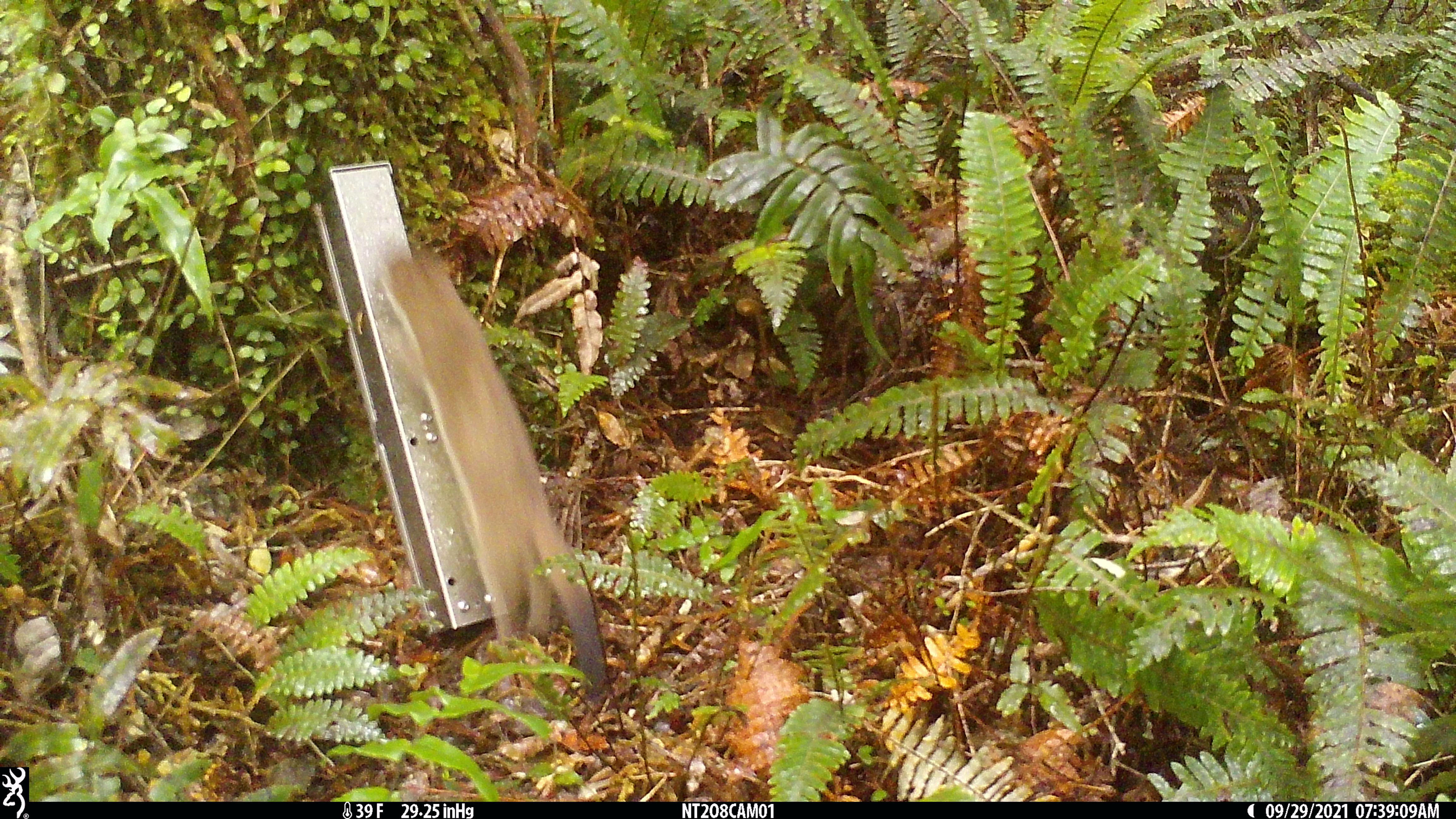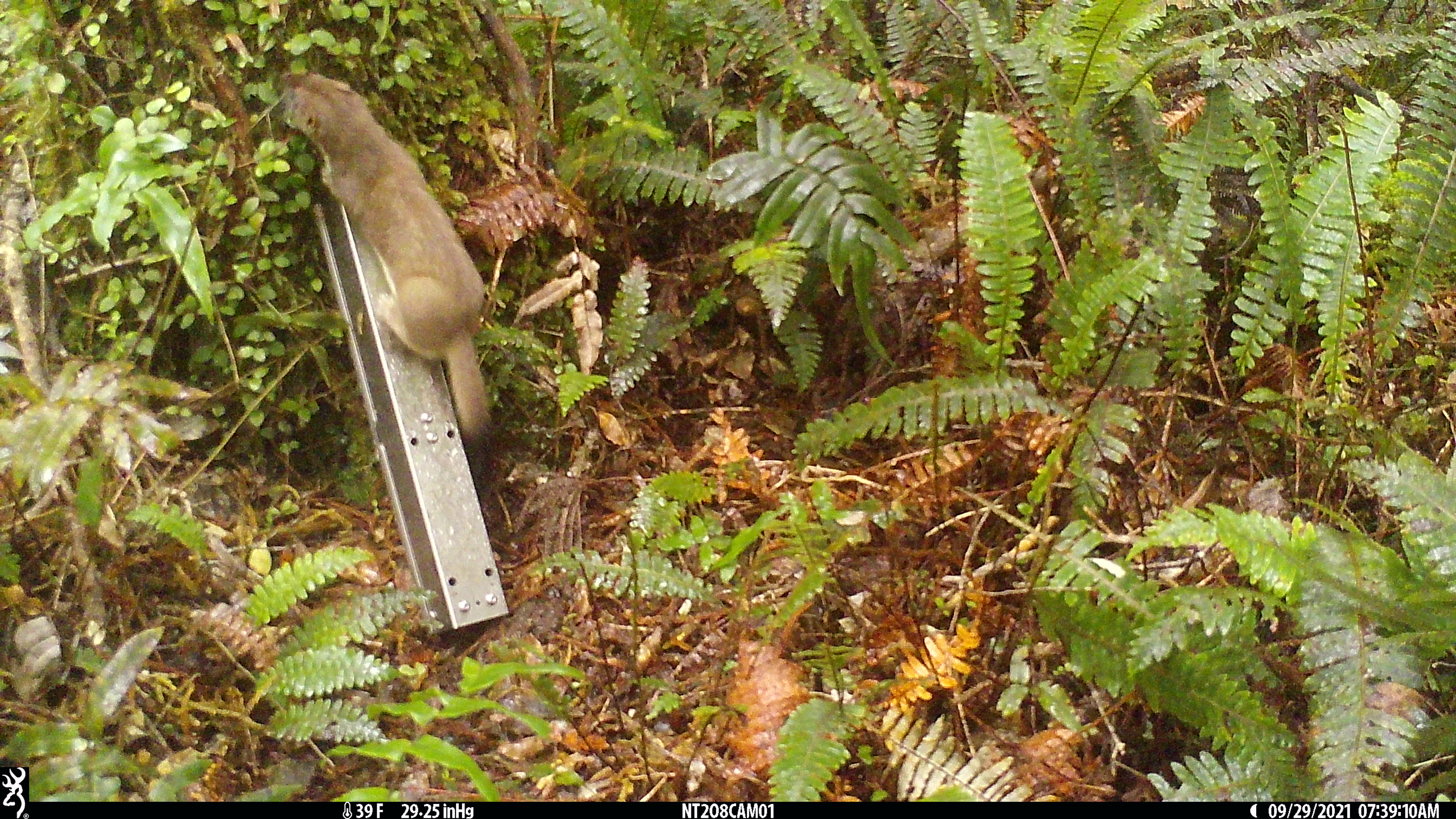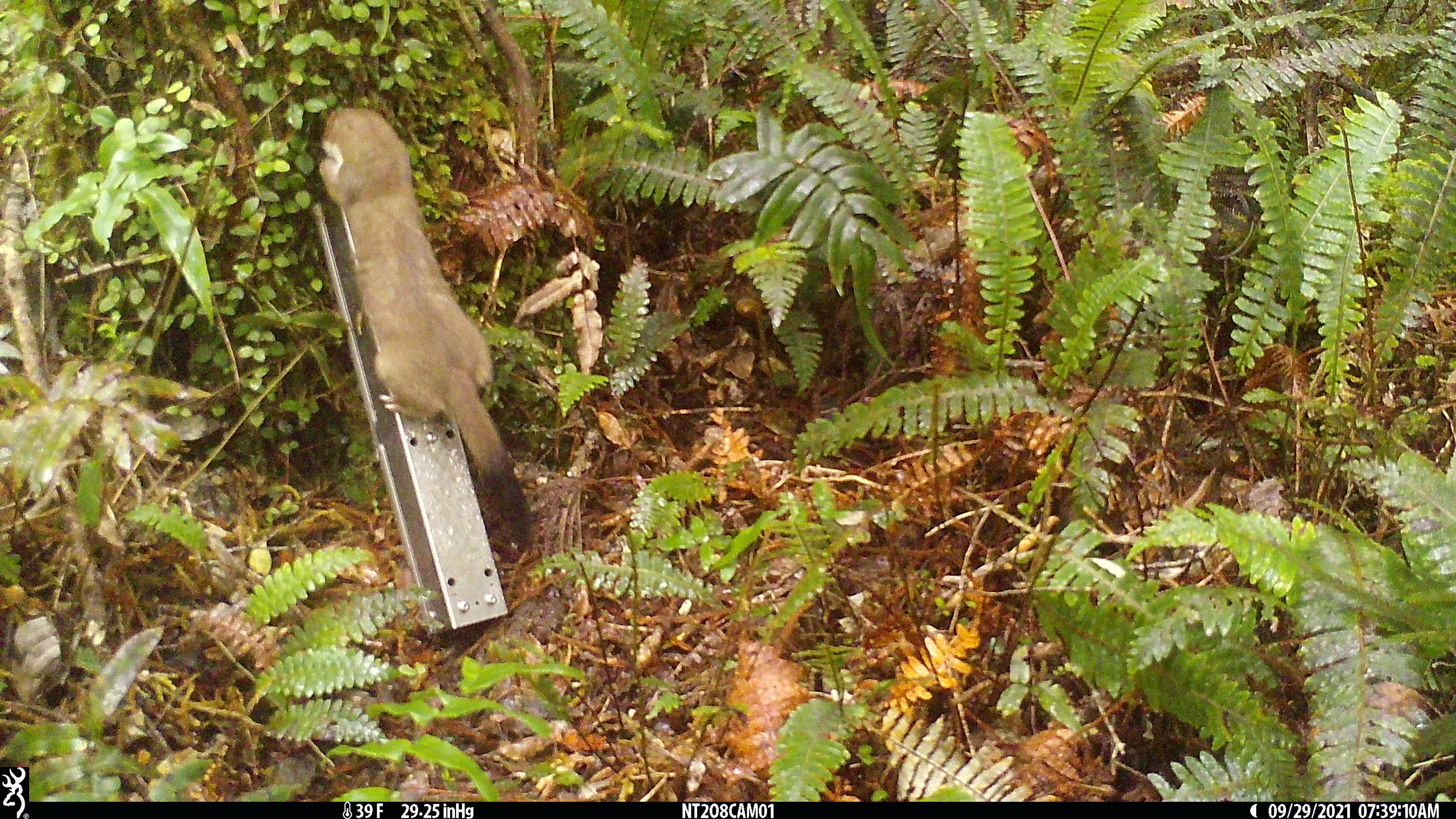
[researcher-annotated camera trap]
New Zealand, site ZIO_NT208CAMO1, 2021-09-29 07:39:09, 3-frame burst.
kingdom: Animalia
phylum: Chordata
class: Mammalia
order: Carnivora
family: Mustelidae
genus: Mustela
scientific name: Mustela erminea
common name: stoat